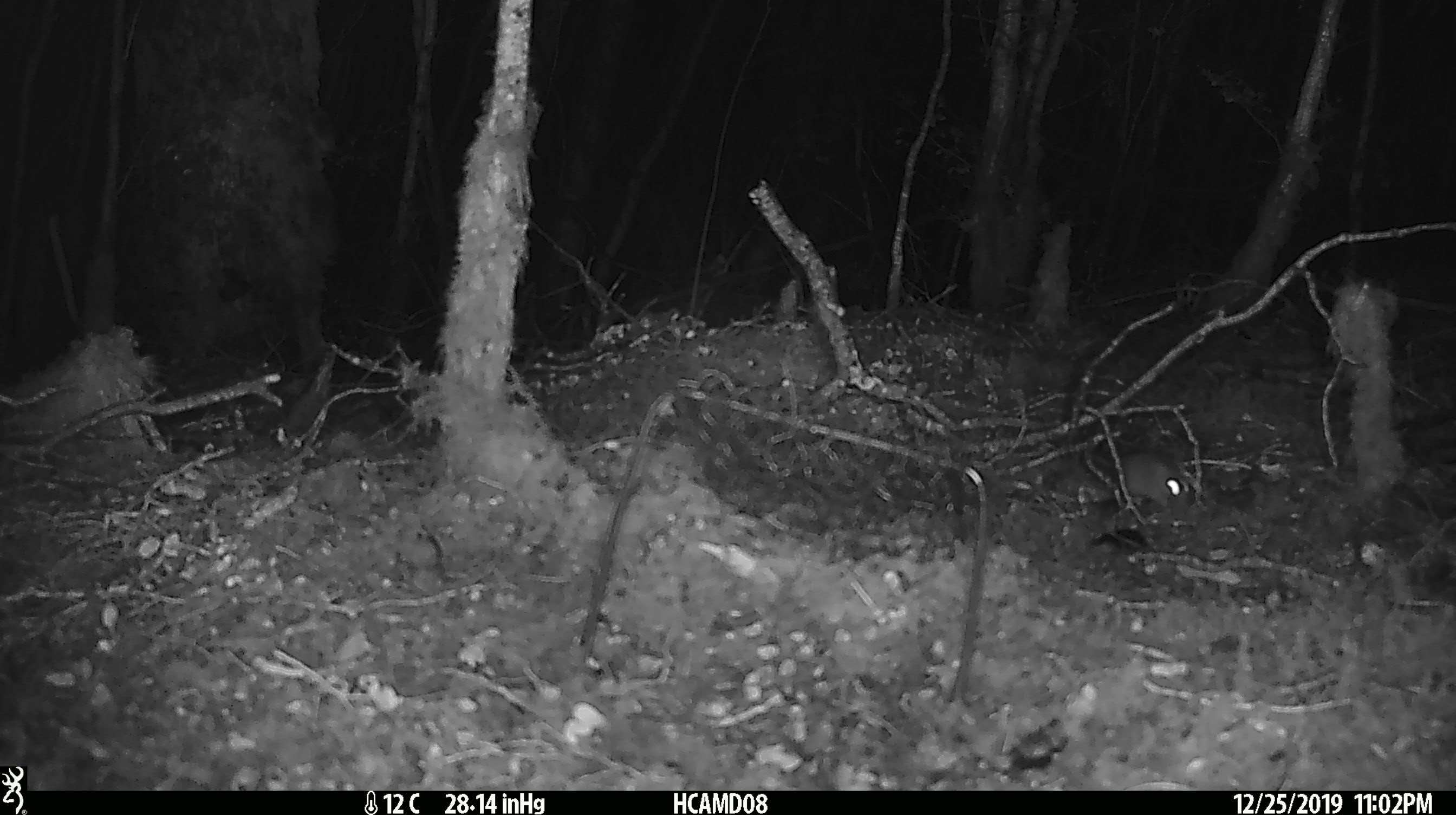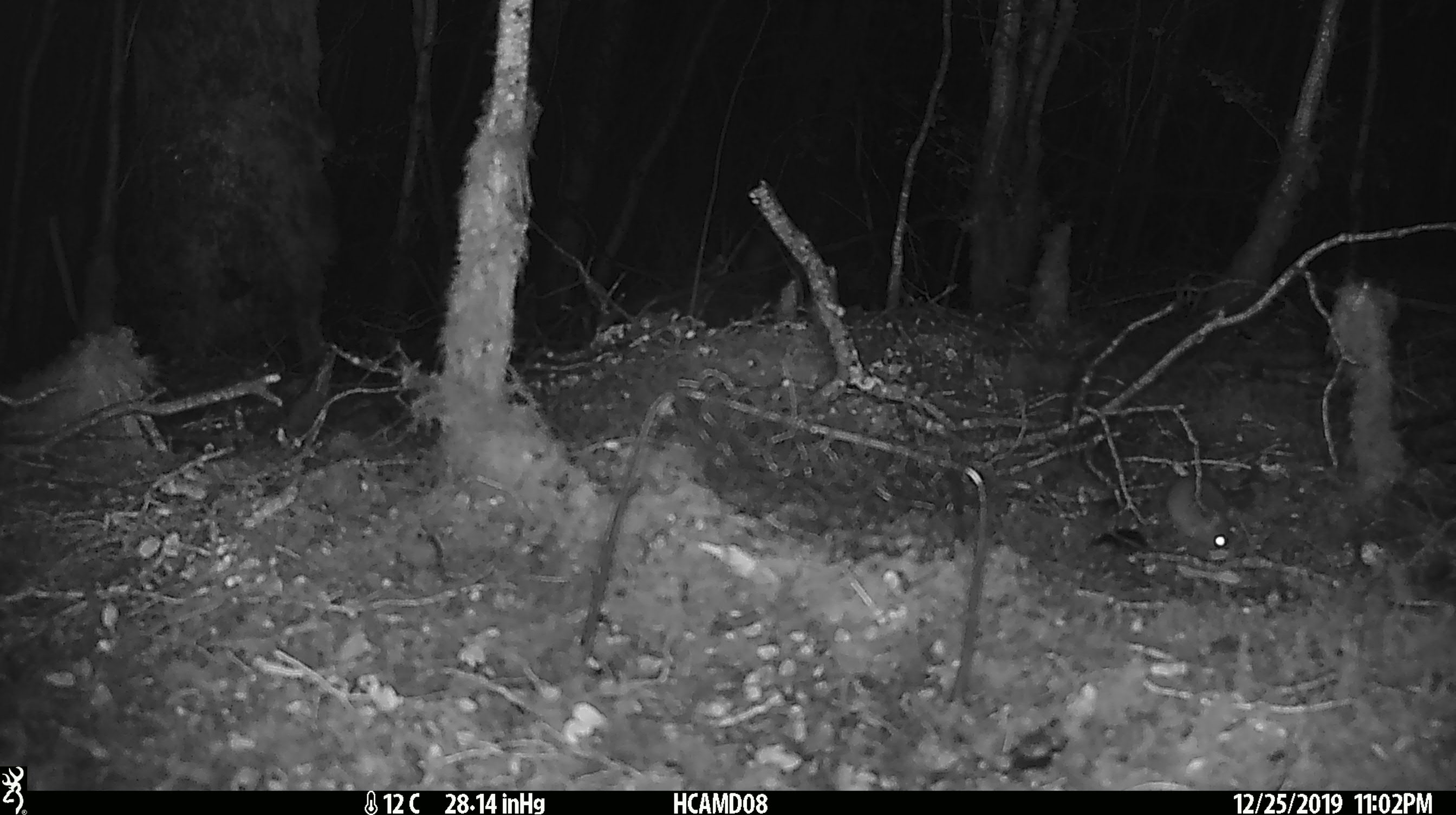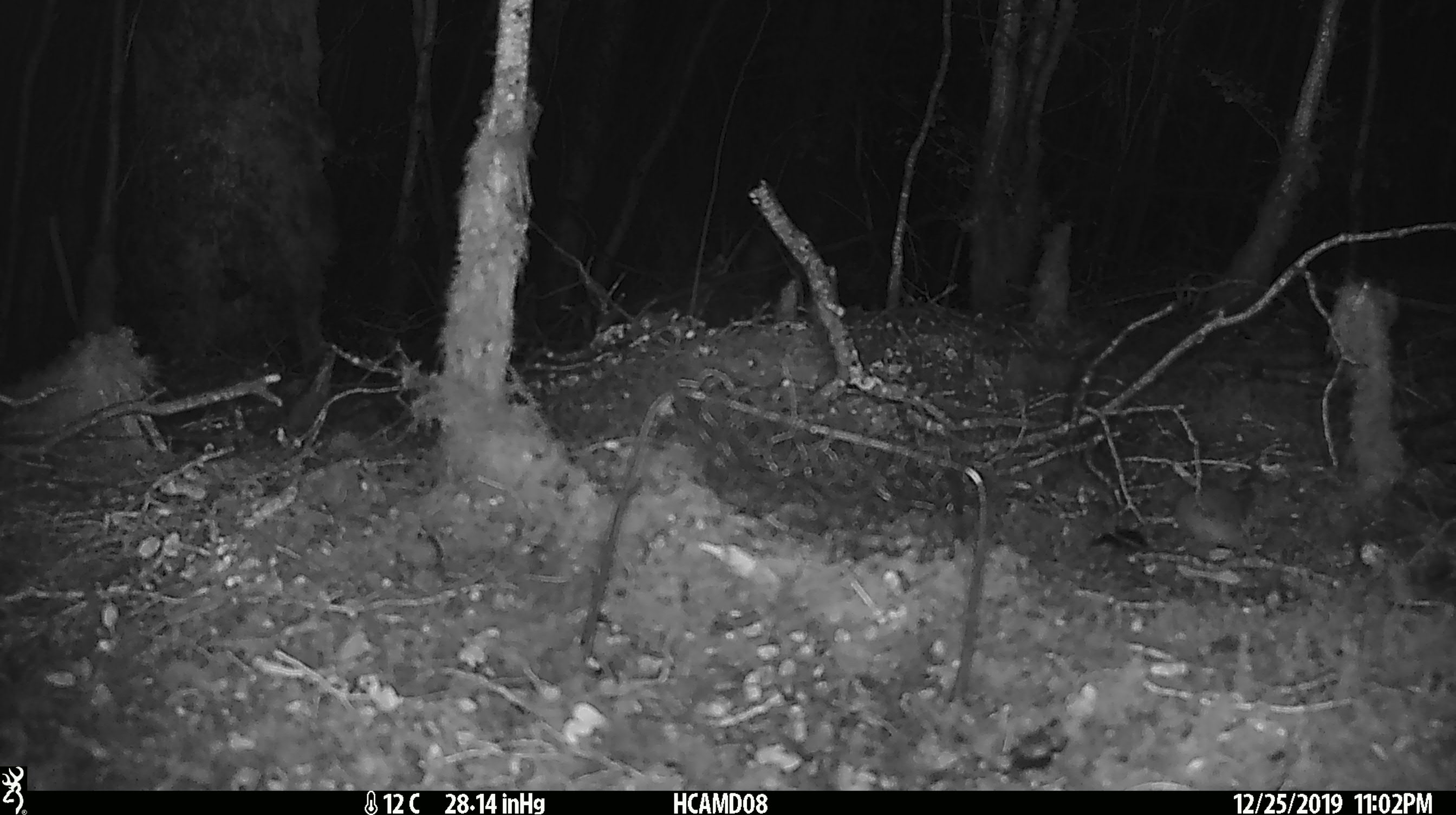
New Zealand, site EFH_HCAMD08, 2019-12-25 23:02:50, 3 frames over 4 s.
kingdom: Animalia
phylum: Chordata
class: Mammalia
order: Rodentia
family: Muridae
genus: Mus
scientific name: Mus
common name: mouse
Mouse (Mus).